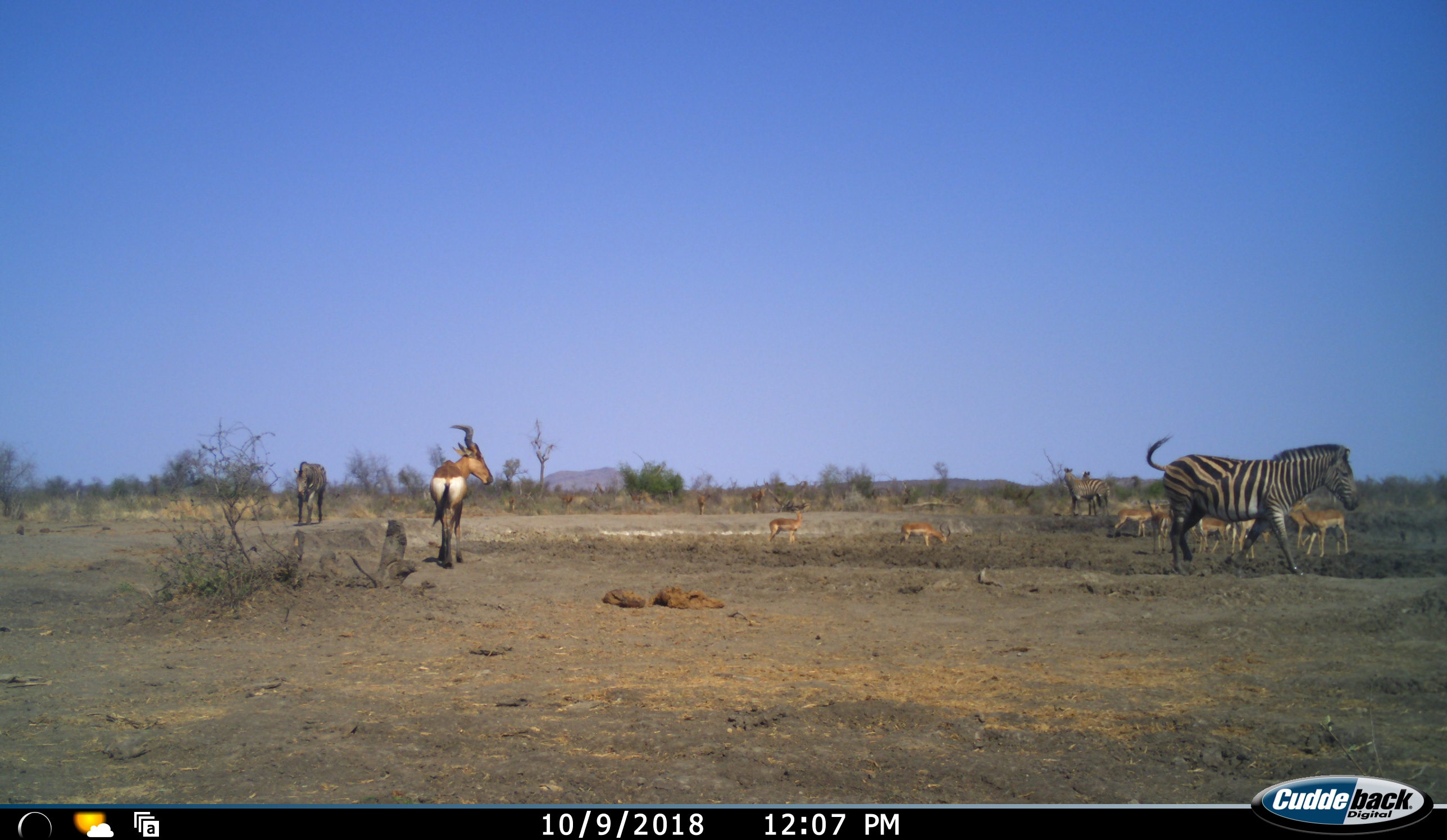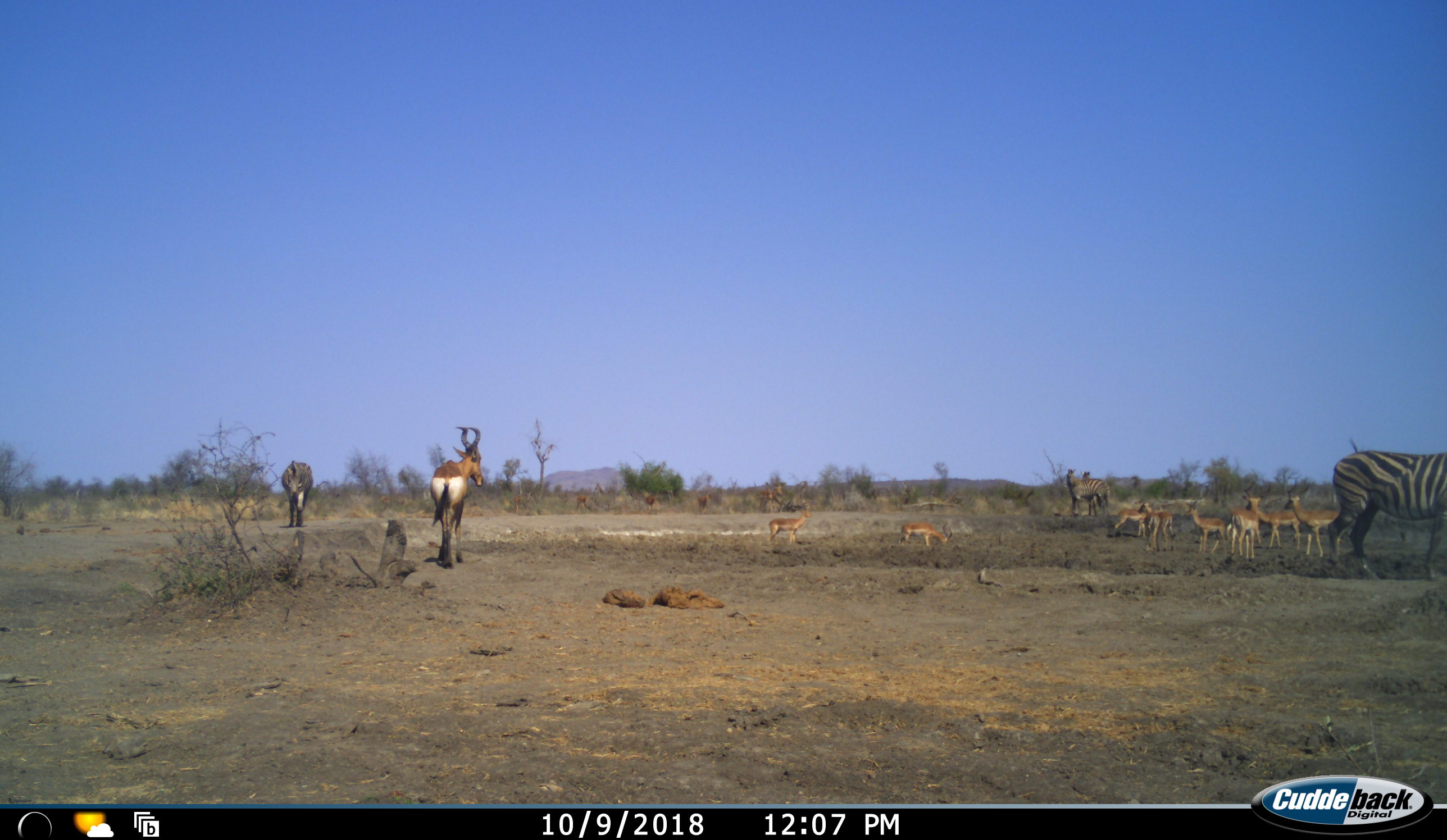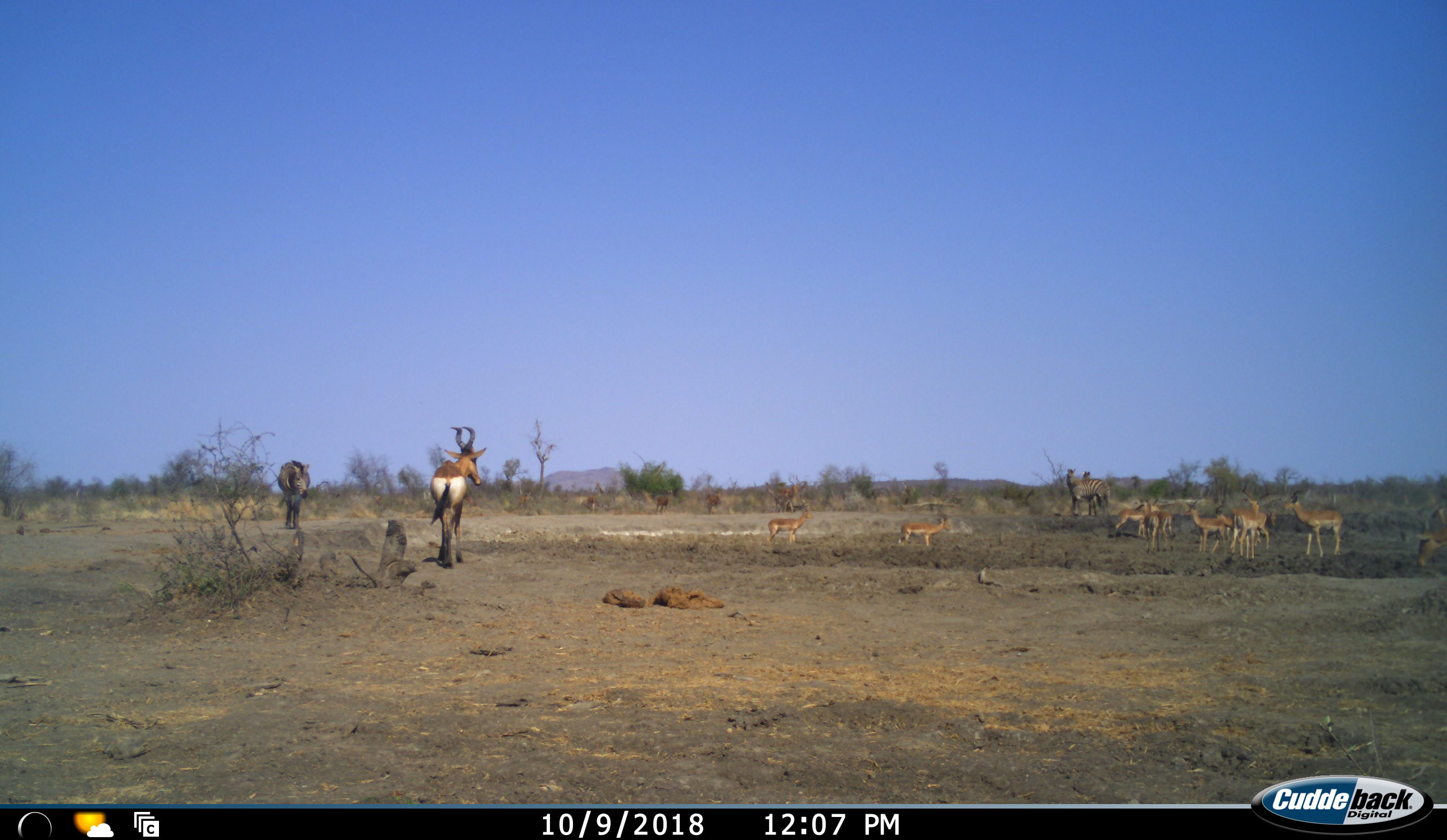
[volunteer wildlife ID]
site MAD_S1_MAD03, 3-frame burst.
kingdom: Animalia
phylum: Chordata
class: Mammalia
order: Artiodactyla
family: Bovidae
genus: Alcelaphus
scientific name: Alcelaphus buselaphus caama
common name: red hartebeest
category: hartebeestred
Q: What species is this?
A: Hartebeestred (red hartebeest) (Alcelaphus buselaphus caama).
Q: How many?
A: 1.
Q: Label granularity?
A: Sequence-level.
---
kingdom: Animalia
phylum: Chordata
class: Mammalia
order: Artiodactyla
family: Bovidae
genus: Aepyceros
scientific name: Aepyceros melampus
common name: impala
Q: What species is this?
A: Impala (Aepyceros melampus).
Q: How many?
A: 11-50.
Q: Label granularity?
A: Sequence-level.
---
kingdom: Animalia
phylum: Chordata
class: Mammalia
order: Perissodactyla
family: Equidae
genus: Equus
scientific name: Equus quagga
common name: plains zebra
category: zebraplains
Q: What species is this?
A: Zebraplains (plains zebra) (Equus quagga).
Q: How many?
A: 4.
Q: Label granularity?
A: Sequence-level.